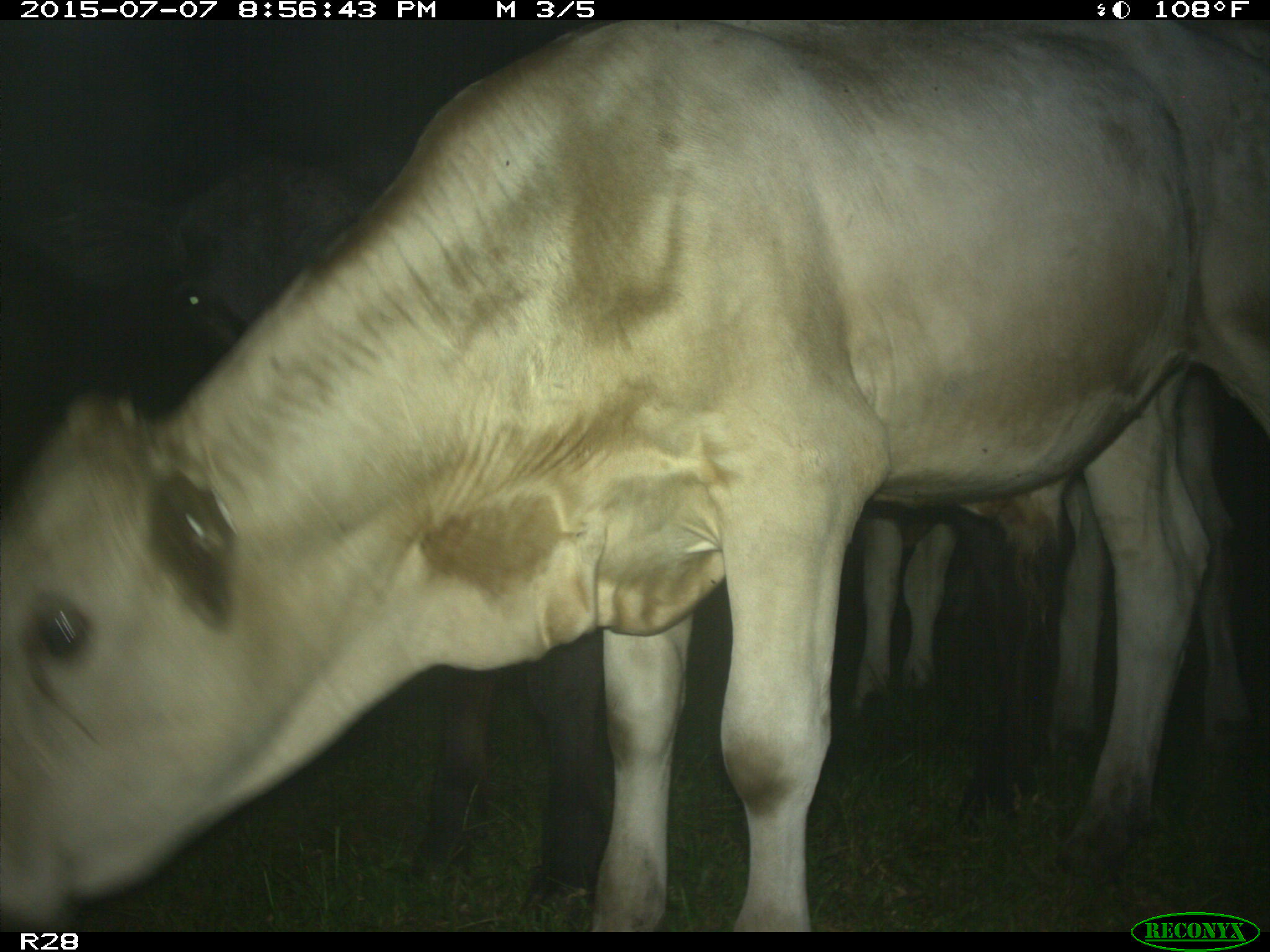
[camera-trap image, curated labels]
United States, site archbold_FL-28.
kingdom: Animalia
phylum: Chordata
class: Mammalia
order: Artiodactyla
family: Bovidae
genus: Bos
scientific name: Bos taurus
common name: domestic cow